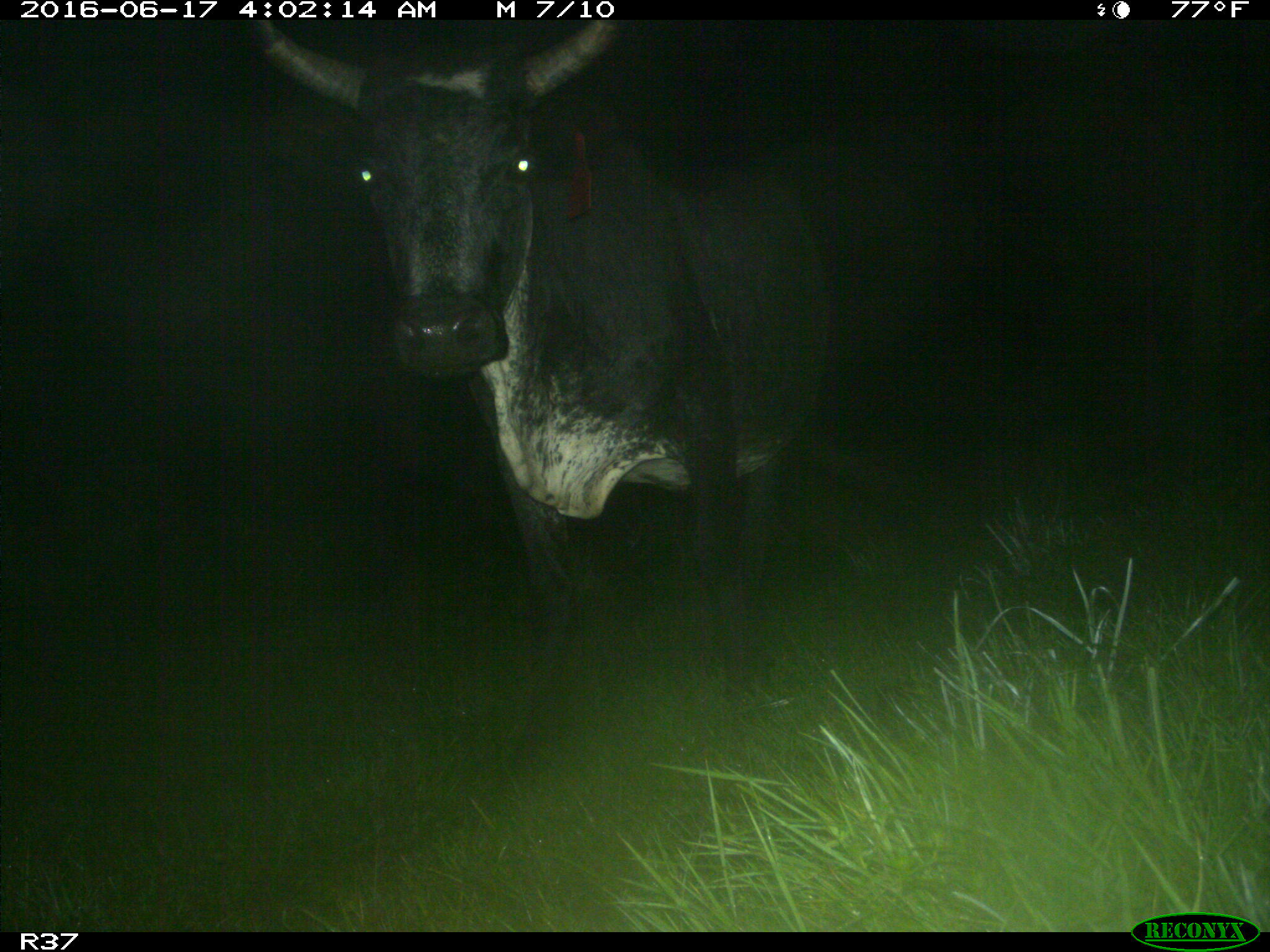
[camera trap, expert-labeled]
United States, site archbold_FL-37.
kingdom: Animalia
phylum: Chordata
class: Mammalia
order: Artiodactyla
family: Bovidae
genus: Bos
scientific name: Bos taurus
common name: domestic cow